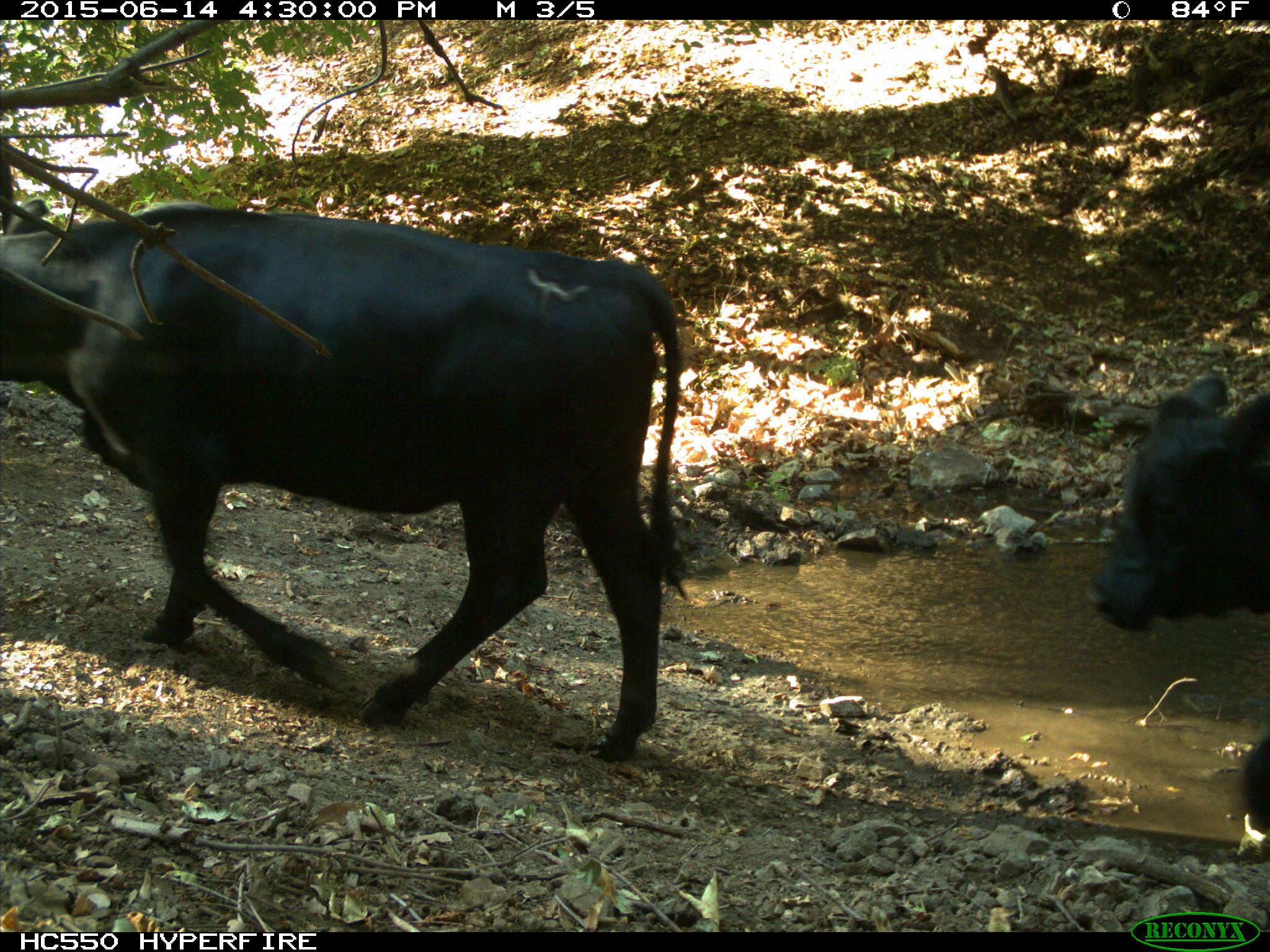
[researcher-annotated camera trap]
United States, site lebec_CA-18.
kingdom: Animalia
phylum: Chordata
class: Mammalia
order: Artiodactyla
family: Bovidae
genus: Bos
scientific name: Bos taurus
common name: domestic cow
Bos taurus (domestic cow).